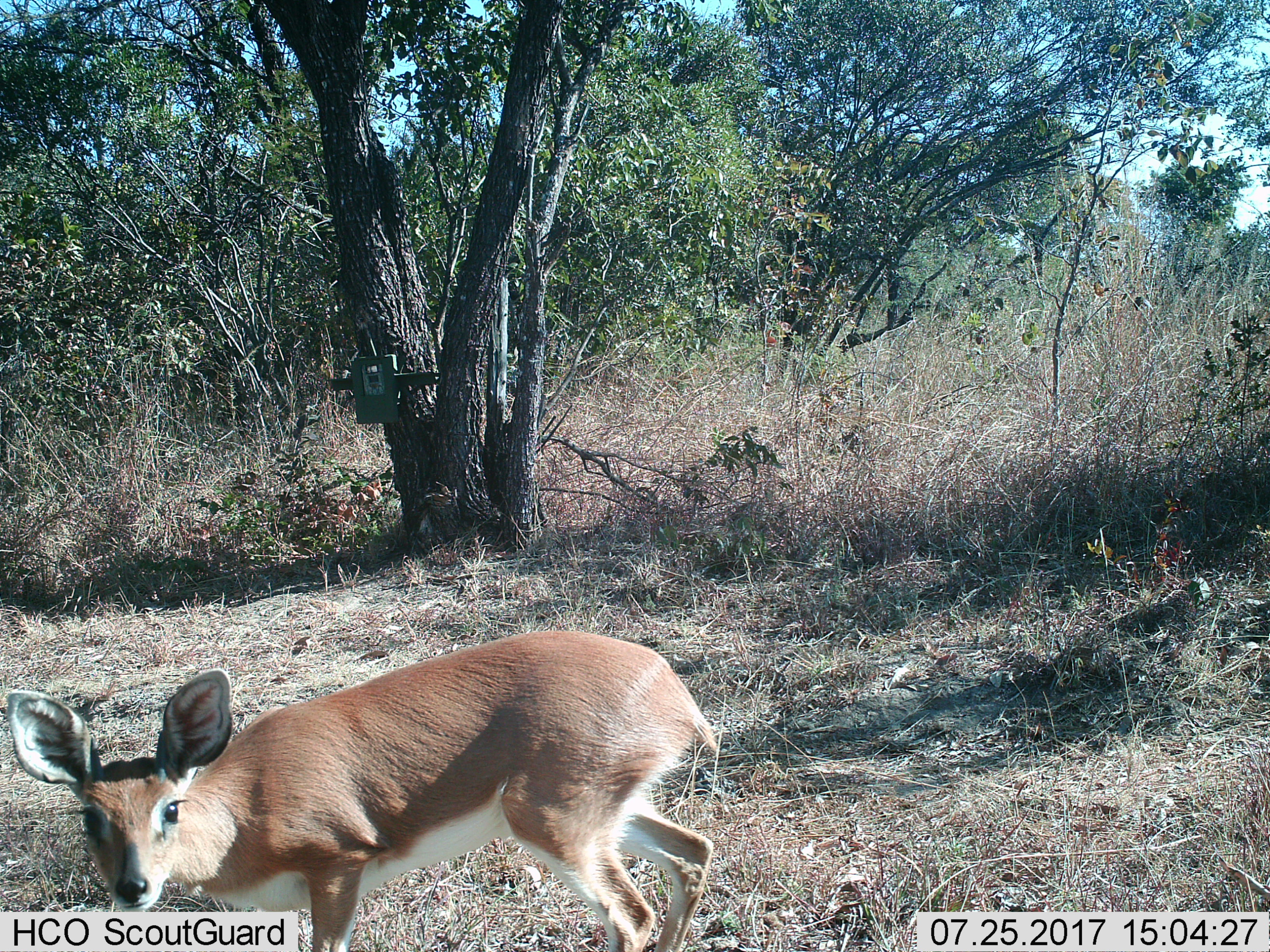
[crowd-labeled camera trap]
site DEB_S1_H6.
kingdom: Animalia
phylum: Chordata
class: Mammalia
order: Artiodactyla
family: Bovidae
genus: Raphicerus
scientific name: Raphicerus campestris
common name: steenbok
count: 1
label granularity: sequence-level